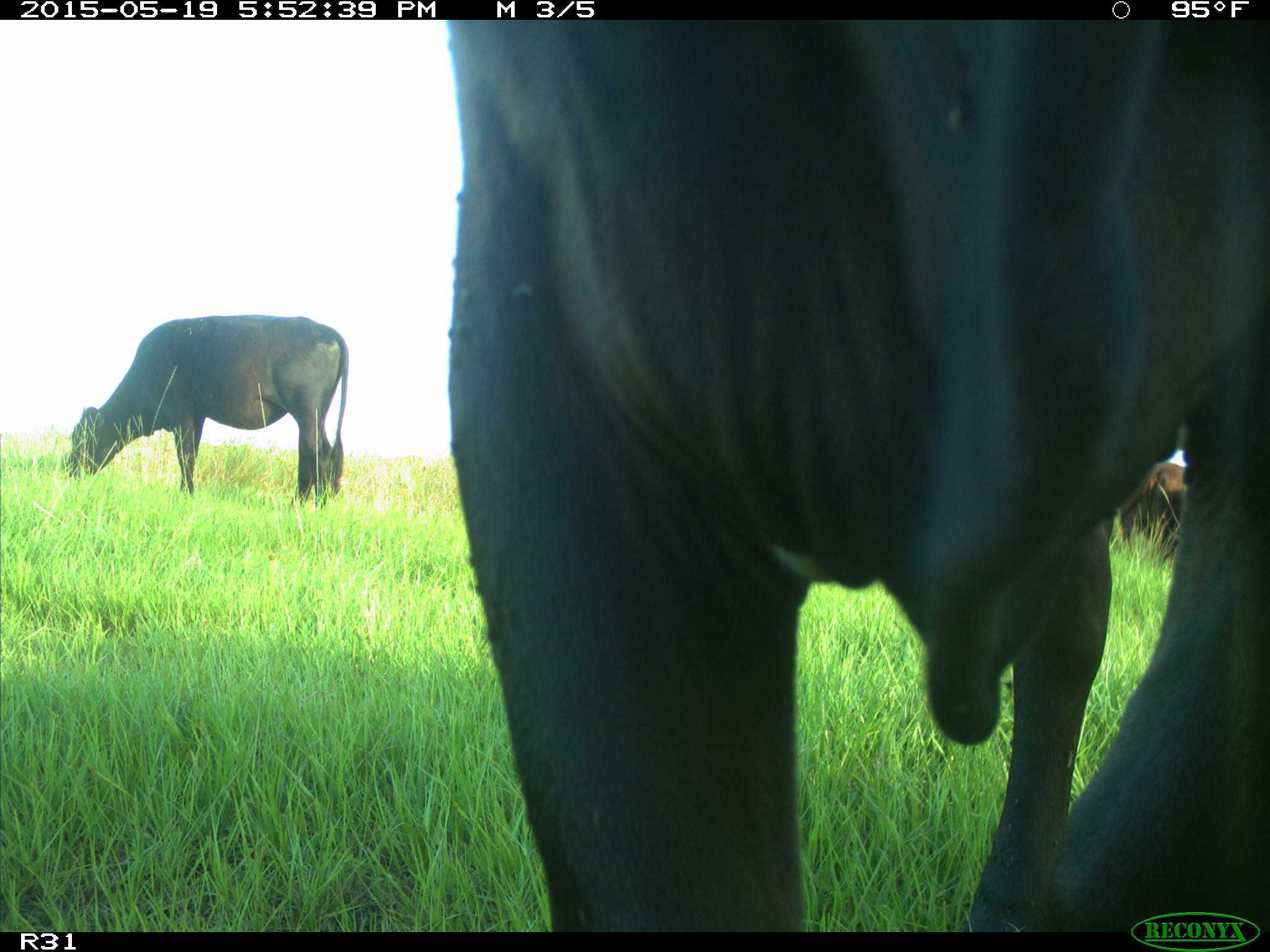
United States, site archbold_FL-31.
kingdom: Animalia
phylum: Chordata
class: Mammalia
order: Artiodactyla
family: Bovidae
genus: Bos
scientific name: Bos taurus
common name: domestic cow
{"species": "Bos taurus (domestic cow)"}